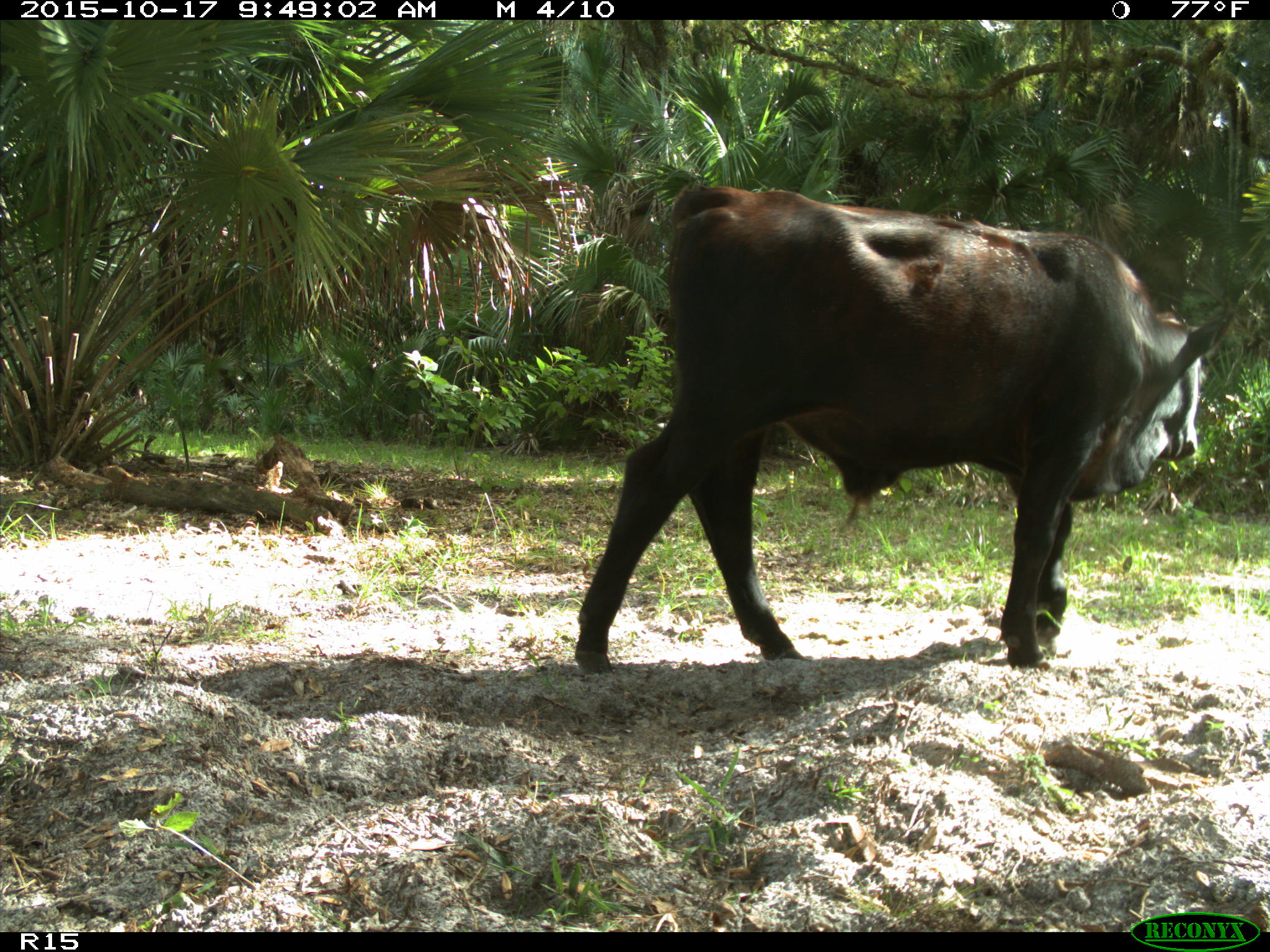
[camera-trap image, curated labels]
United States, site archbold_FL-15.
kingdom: Animalia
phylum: Chordata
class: Mammalia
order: Artiodactyla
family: Bovidae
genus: Bos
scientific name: Bos taurus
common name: domestic cow